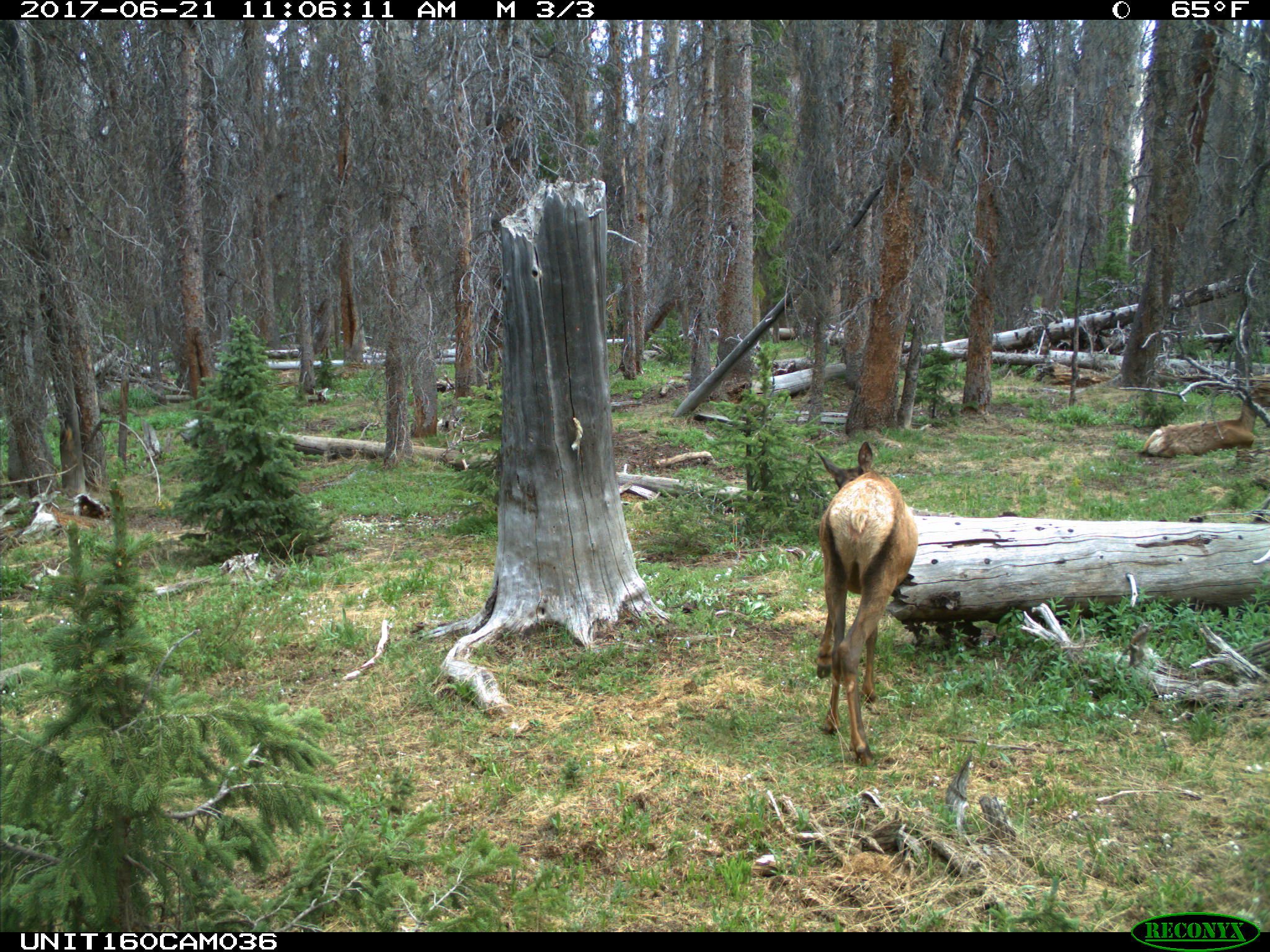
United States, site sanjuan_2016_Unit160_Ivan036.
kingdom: Animalia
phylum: Chordata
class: Mammalia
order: Artiodactyla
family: Cervidae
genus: Cervus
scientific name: Cervus elaphus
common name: red deer